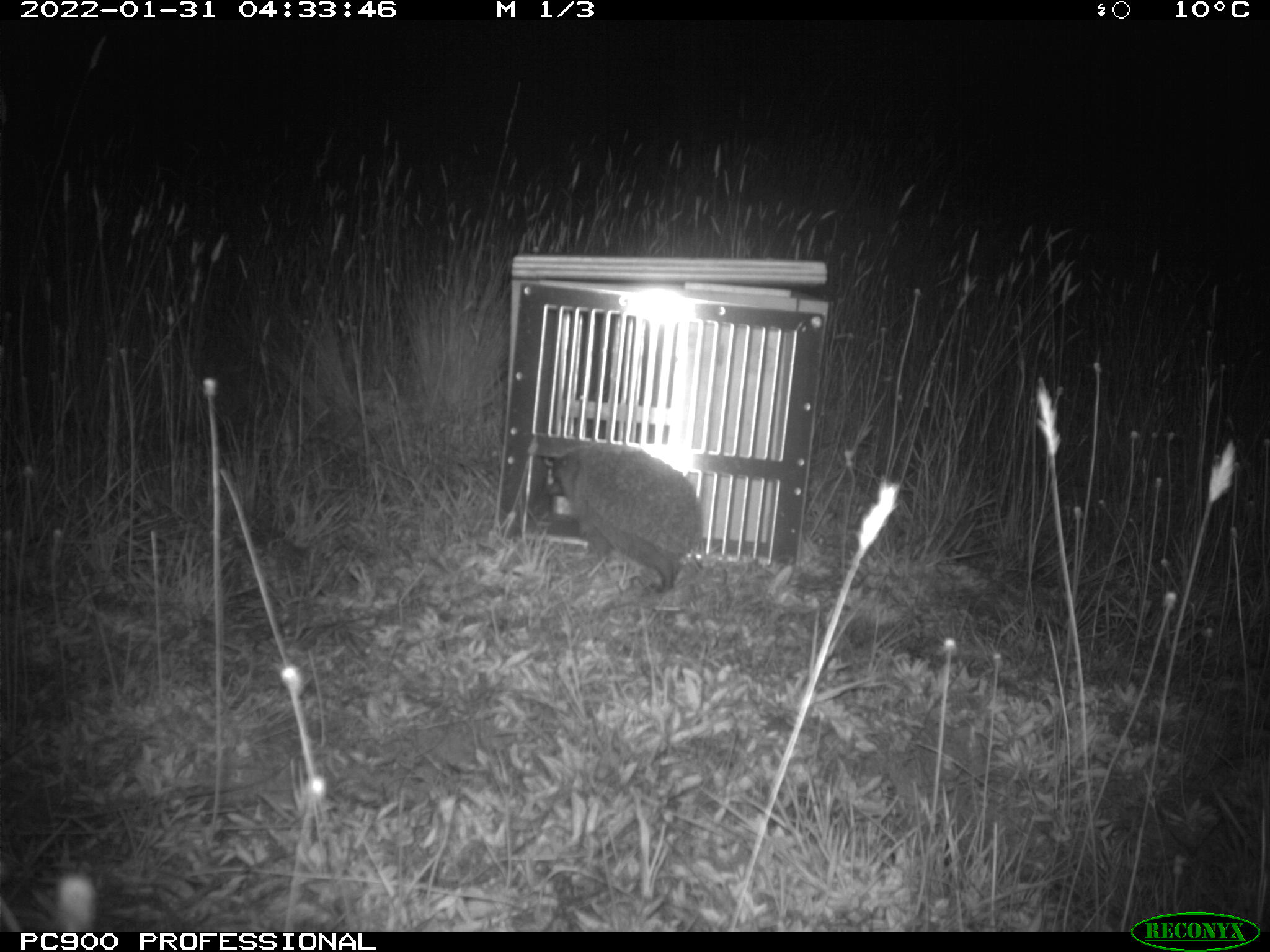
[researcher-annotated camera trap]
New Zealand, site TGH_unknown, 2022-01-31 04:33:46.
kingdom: Animalia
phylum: Chordata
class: Mammalia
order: Eulipotyphla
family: Erinaceidae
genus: Erinaceus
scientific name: Erinaceus europaeus europaeus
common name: european hedgehog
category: hedgehog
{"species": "hedgehog (european hedgehog) (Erinaceus europaeus europaeus)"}